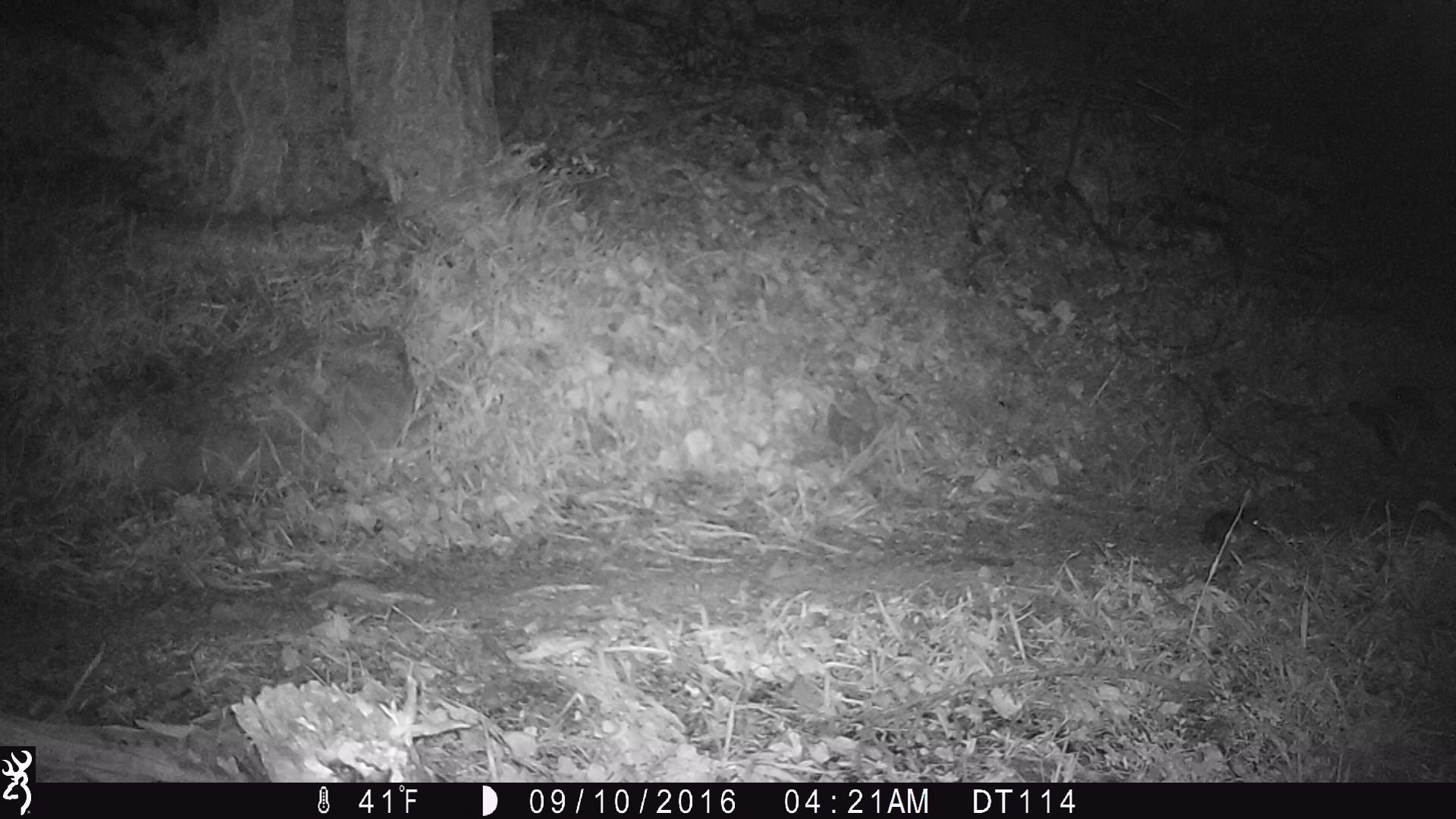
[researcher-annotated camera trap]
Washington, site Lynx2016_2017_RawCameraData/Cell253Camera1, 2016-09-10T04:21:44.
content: unidentified animal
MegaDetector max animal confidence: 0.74